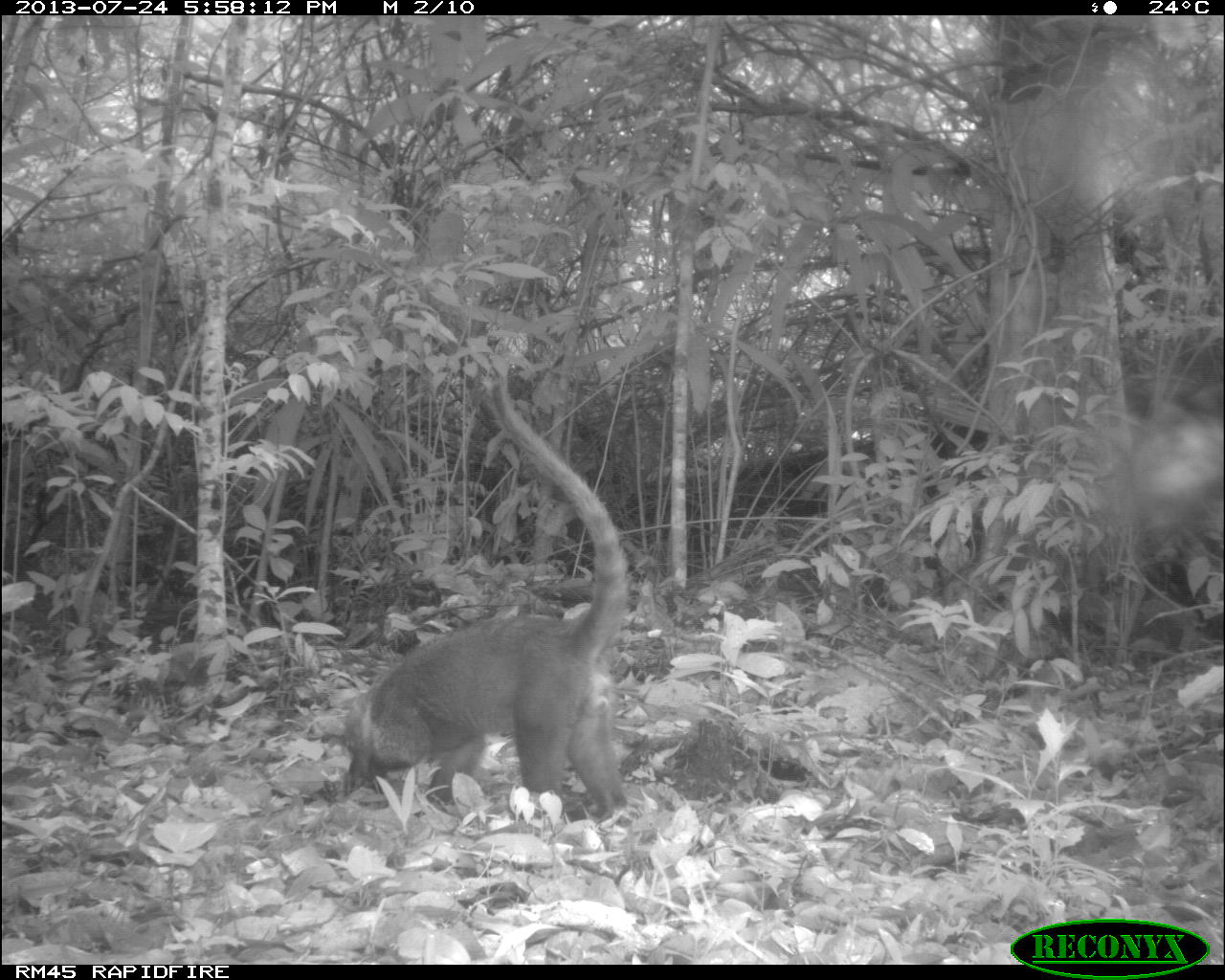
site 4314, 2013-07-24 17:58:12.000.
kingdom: Animalia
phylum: Chordata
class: Mammalia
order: Carnivora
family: Procyonidae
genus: Nasua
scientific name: Nasua narica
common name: white-nosed coati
Nasua narica (white-nosed coati), count 1, sex male.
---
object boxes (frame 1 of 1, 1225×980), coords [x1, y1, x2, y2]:
nasua narica: [315, 364, 630, 817]